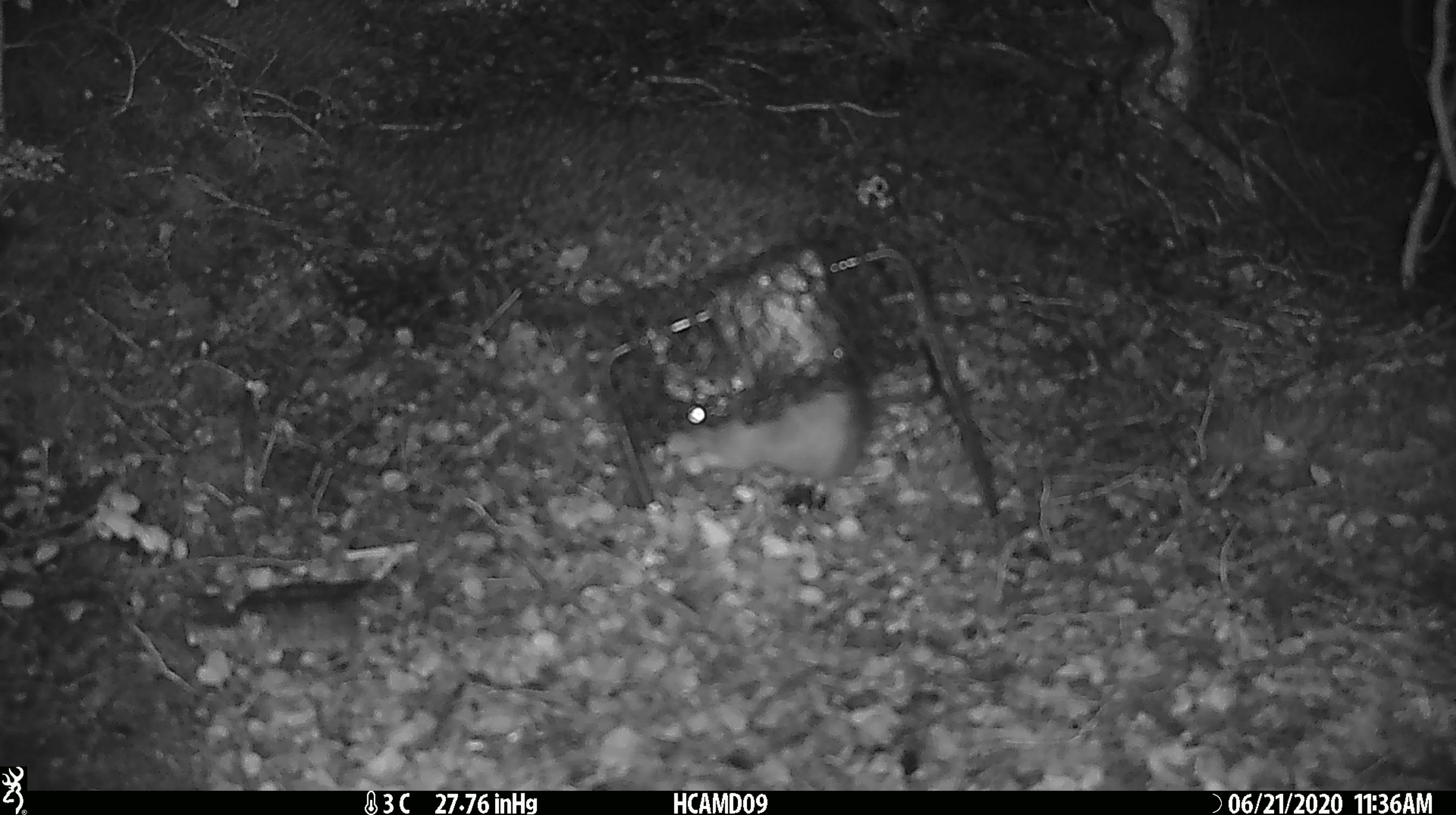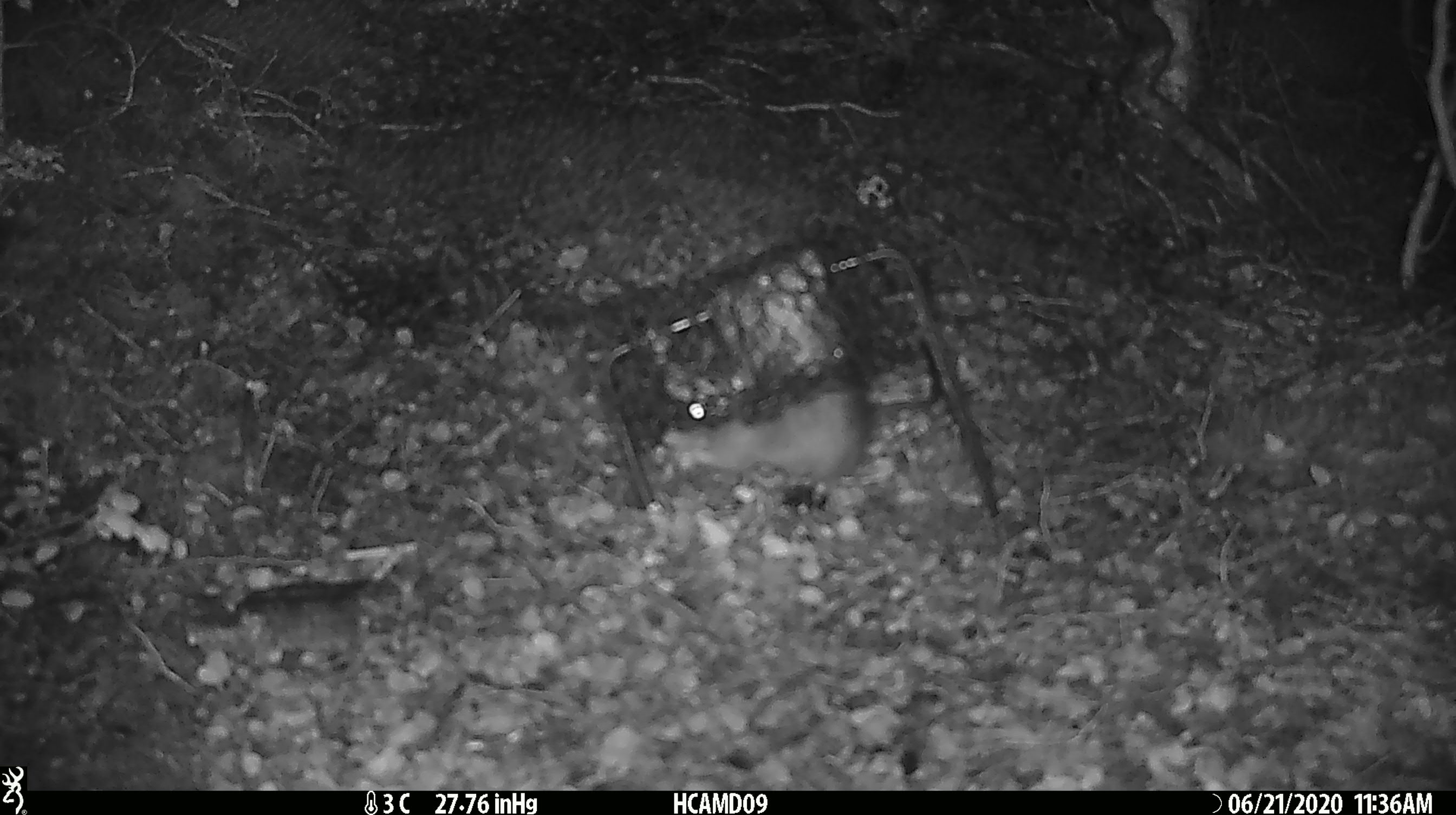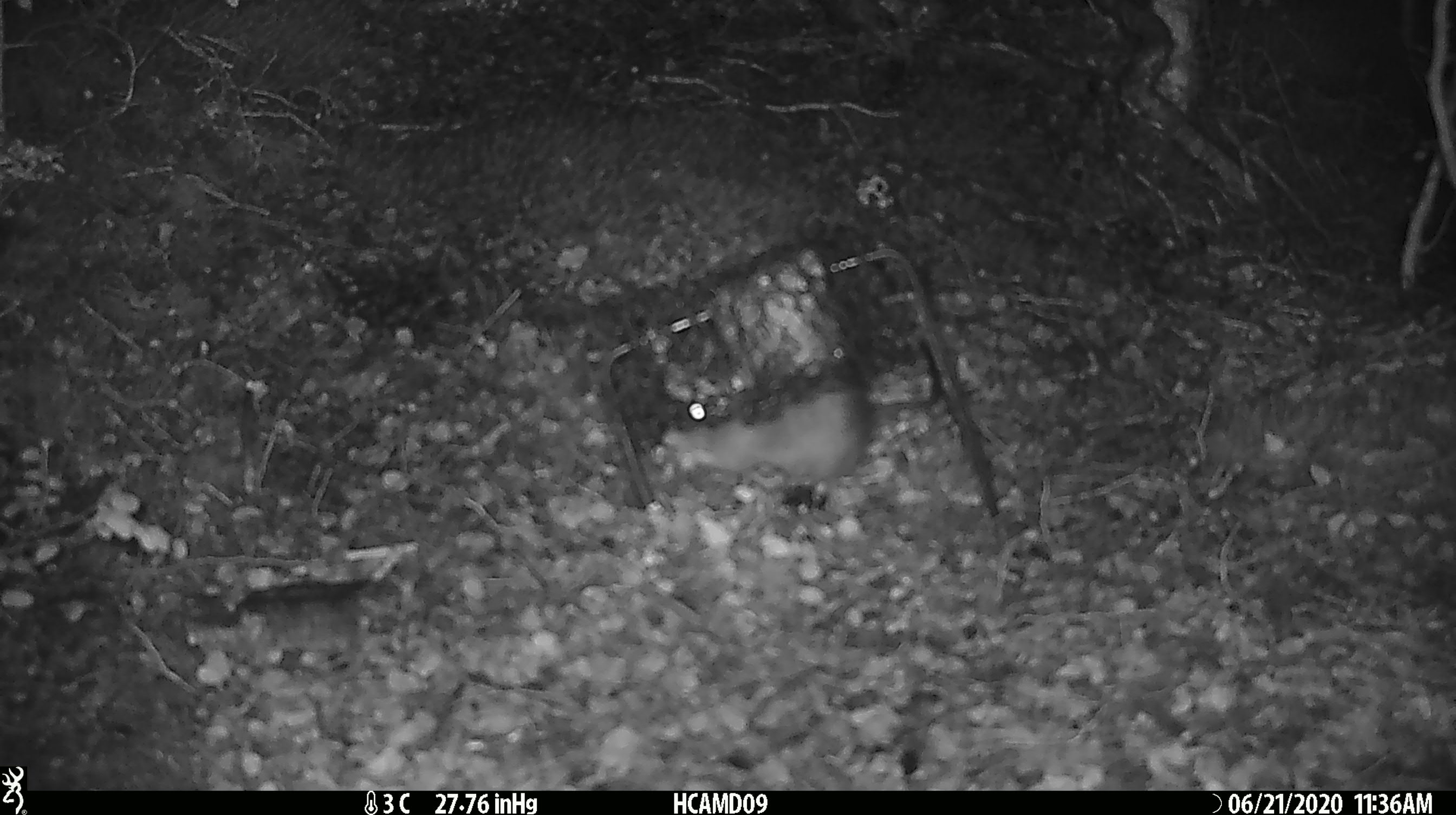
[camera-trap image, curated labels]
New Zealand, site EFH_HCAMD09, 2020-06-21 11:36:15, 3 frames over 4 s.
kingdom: Animalia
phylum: Chordata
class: Mammalia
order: Rodentia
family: Muridae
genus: Rattus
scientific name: Rattus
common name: rat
Rat (Rattus).